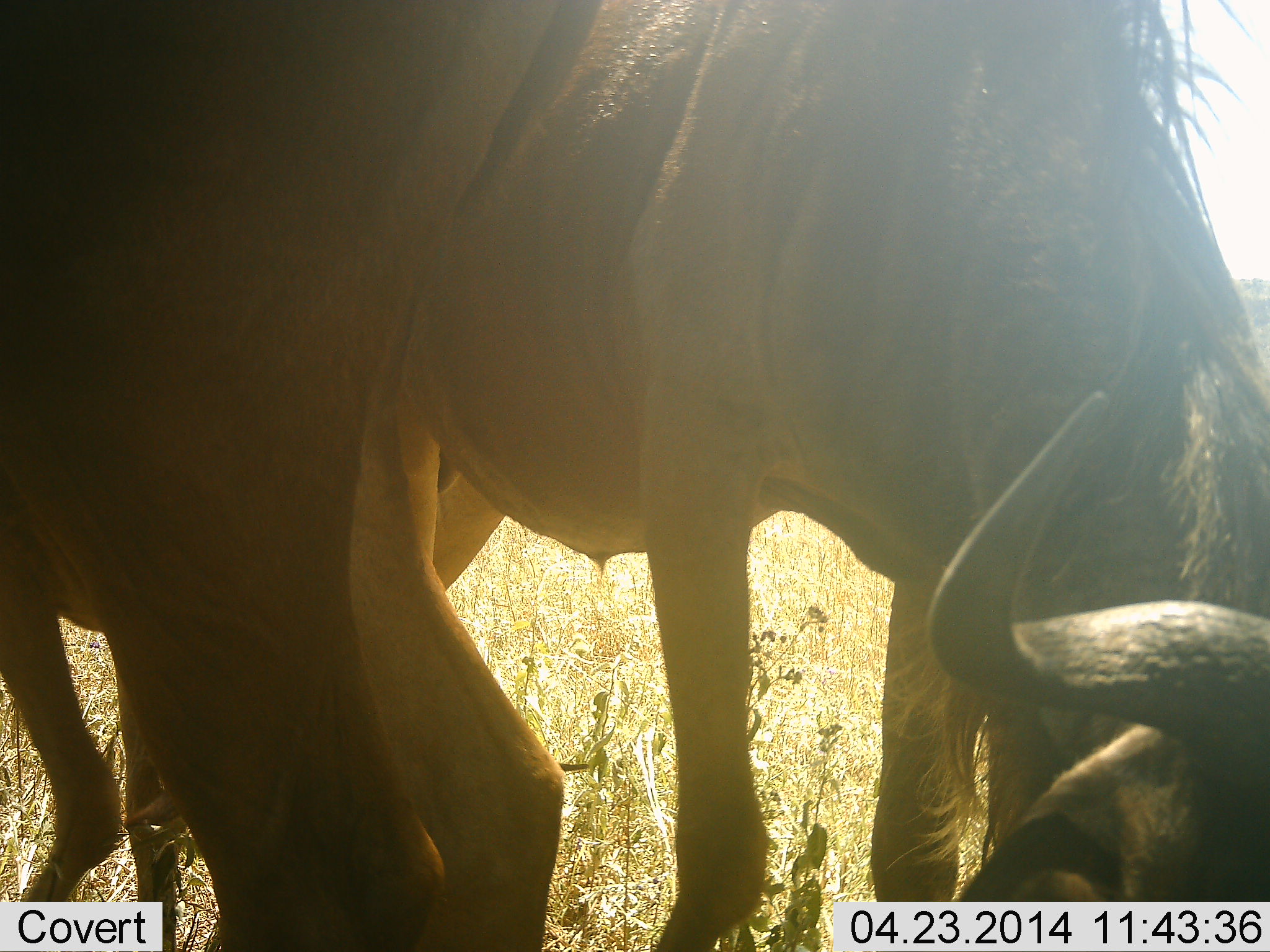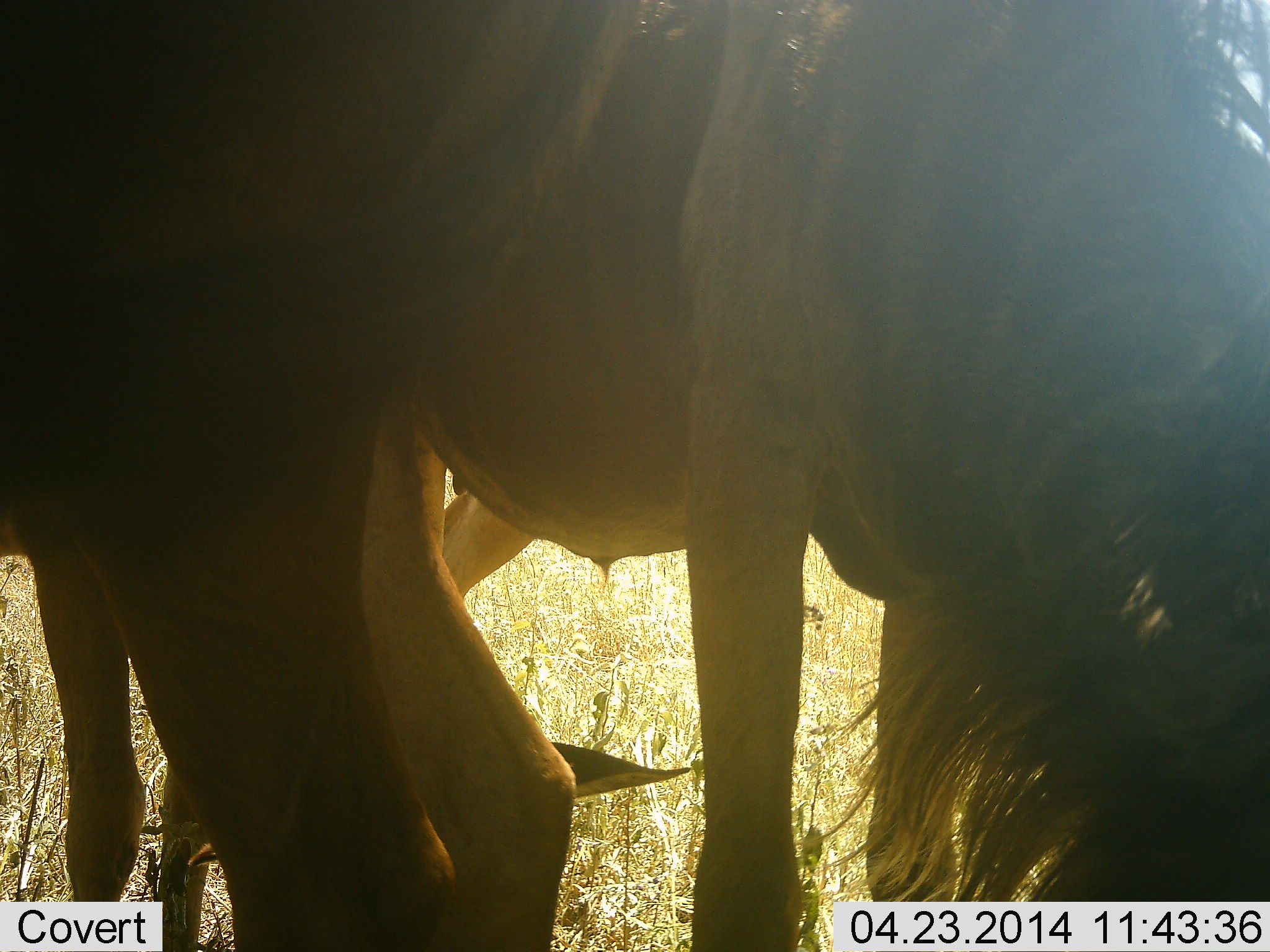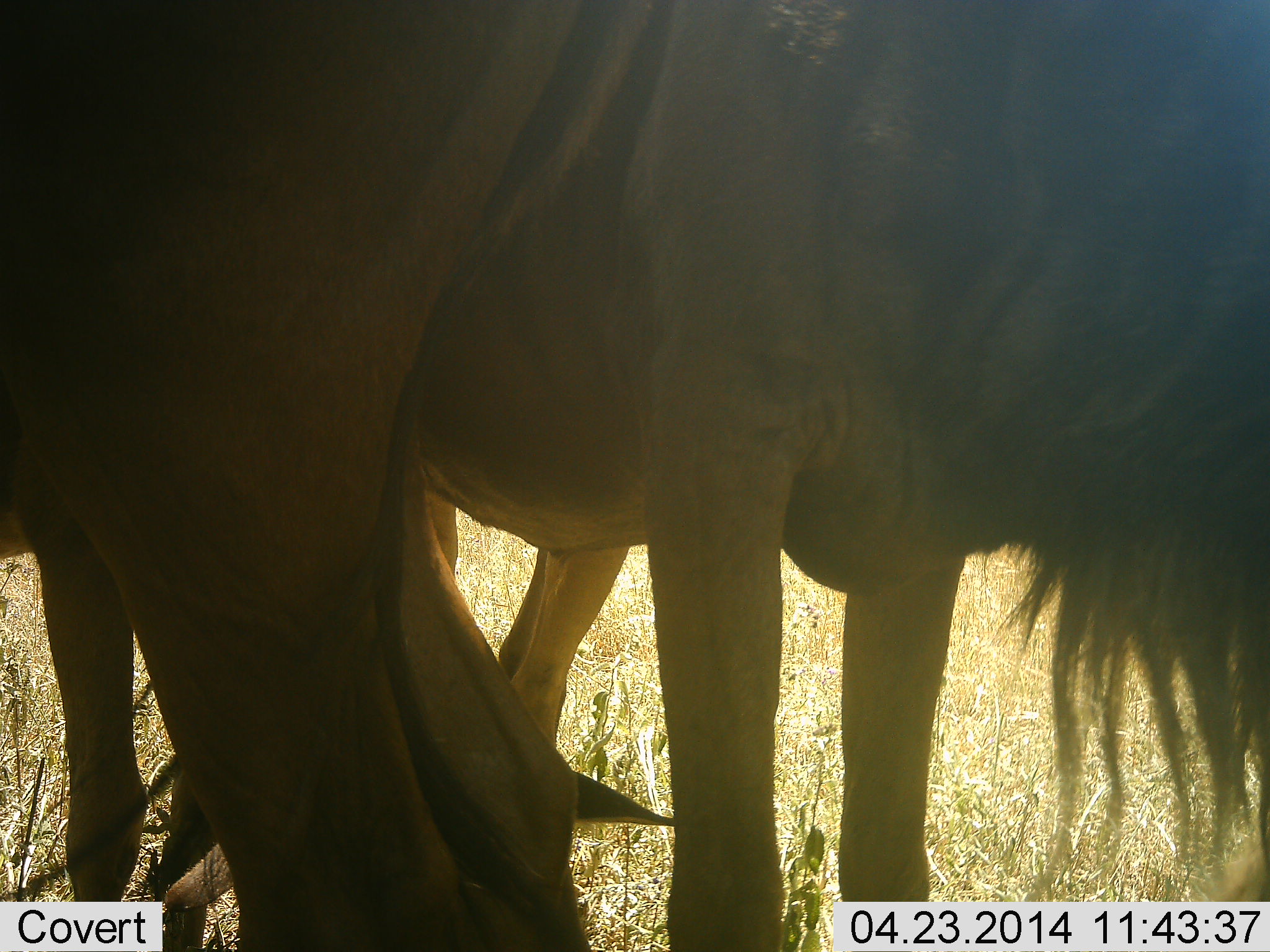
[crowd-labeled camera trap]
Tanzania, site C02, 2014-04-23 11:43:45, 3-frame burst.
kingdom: Animalia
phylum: Chordata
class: Mammalia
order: Artiodactyla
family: Bovidae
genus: Connochaetes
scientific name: Connochaetes taurinus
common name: blue wildebeest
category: wildebeest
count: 2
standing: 90%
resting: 10%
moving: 0%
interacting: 0%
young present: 0%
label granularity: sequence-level